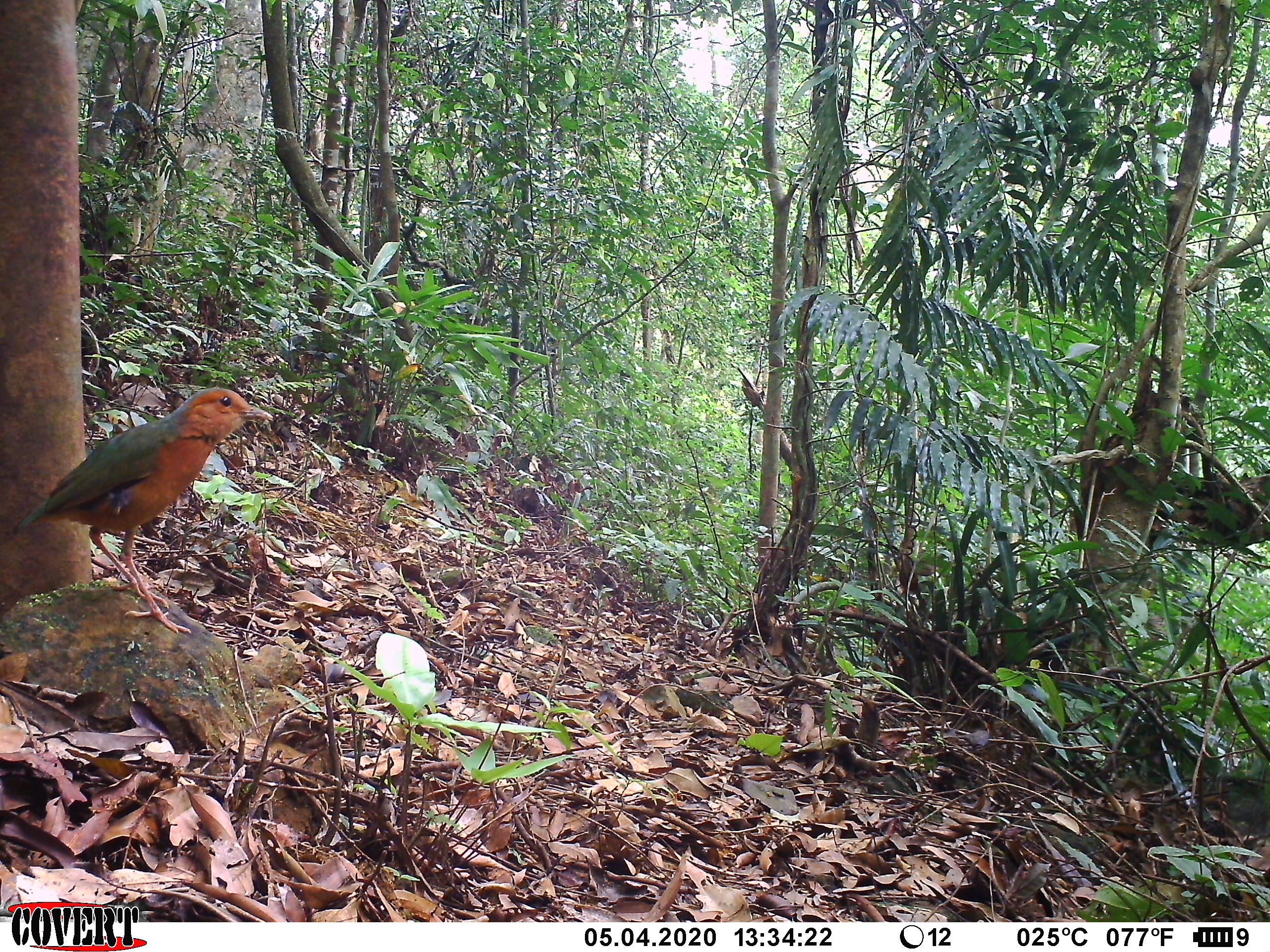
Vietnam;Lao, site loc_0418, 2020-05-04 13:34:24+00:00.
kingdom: Animalia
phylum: Chordata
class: Aves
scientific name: Aves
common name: bird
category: unidentified bird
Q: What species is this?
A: Unidentified bird (bird) (Aves).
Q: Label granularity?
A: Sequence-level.